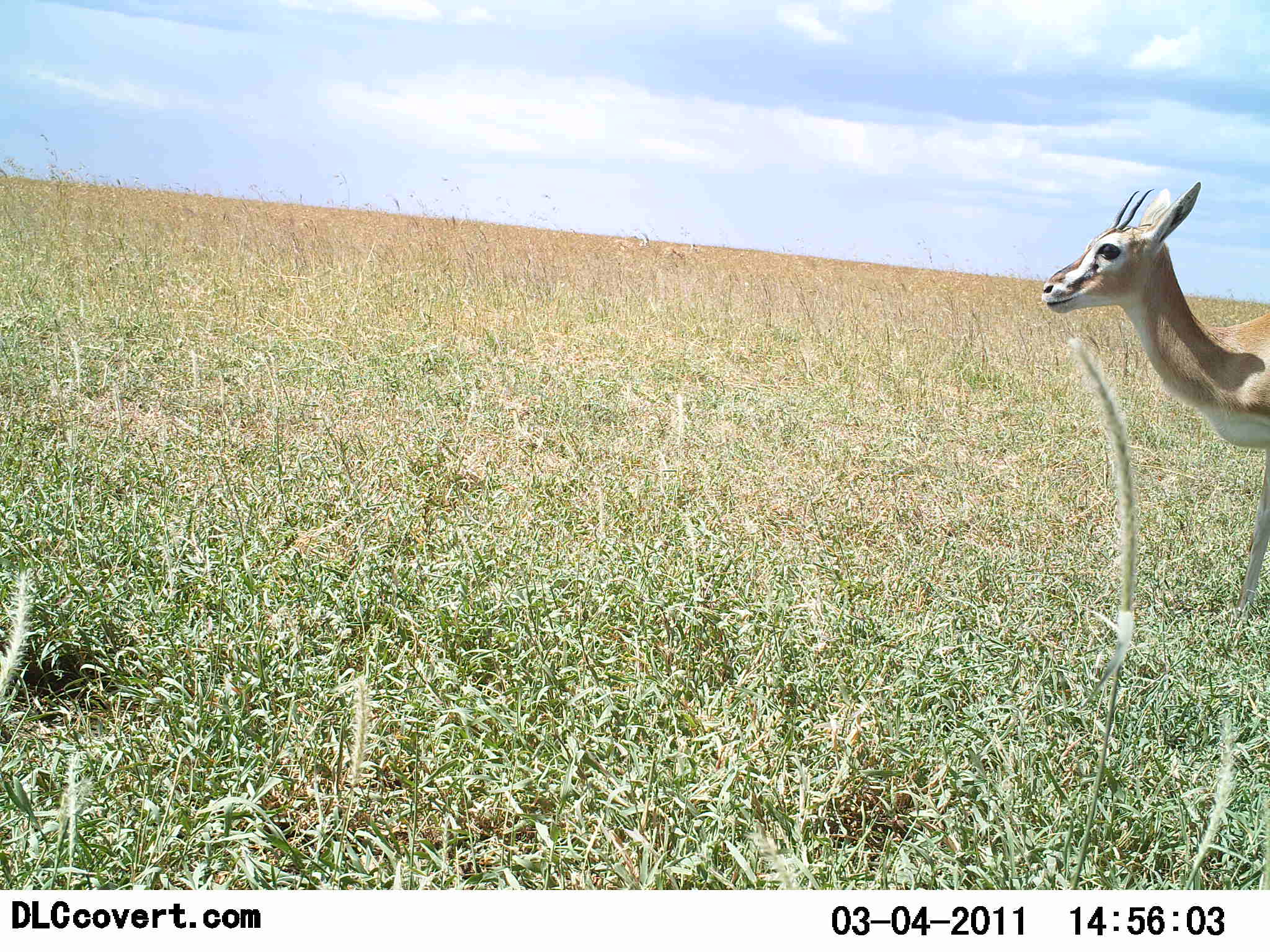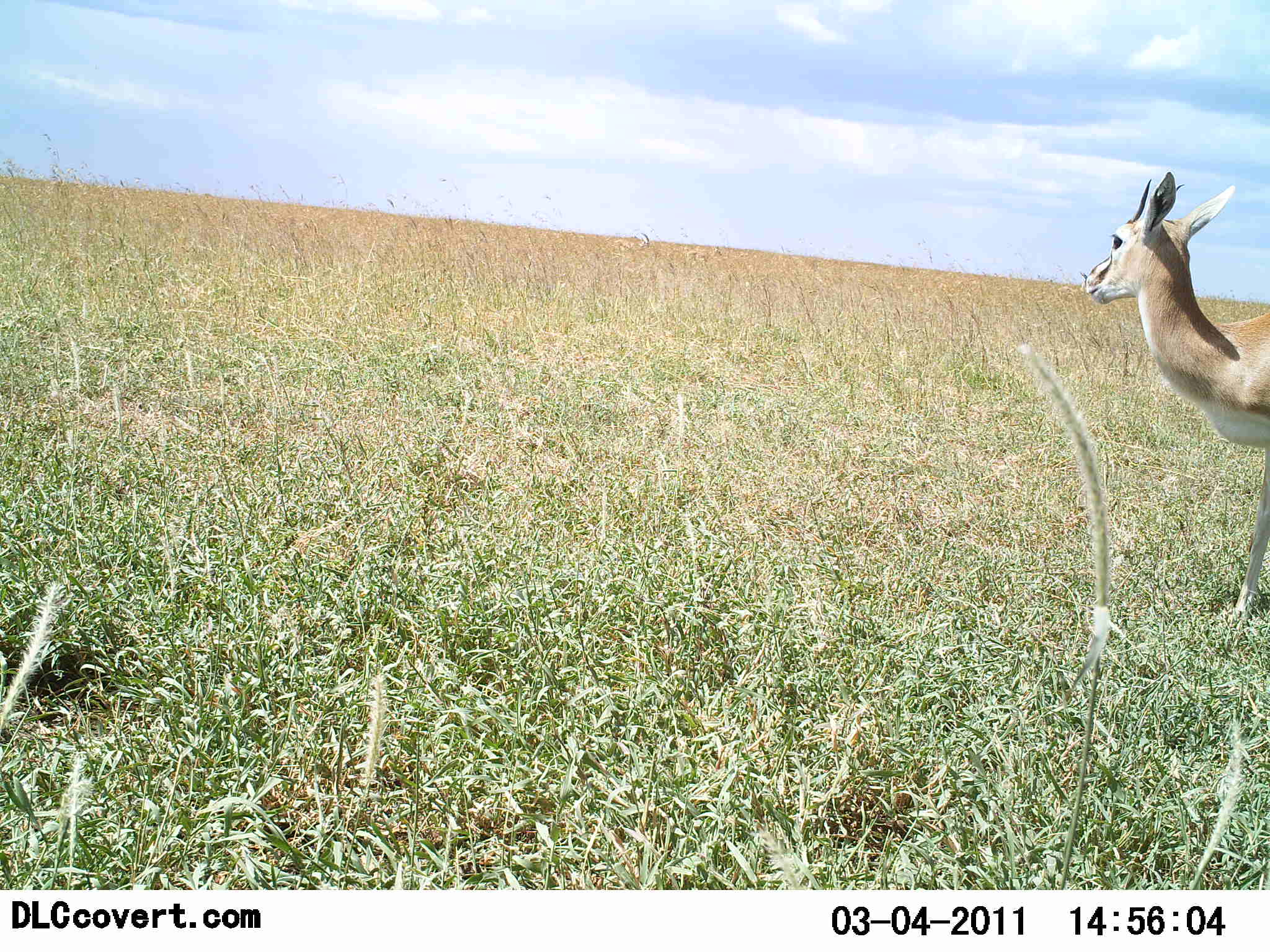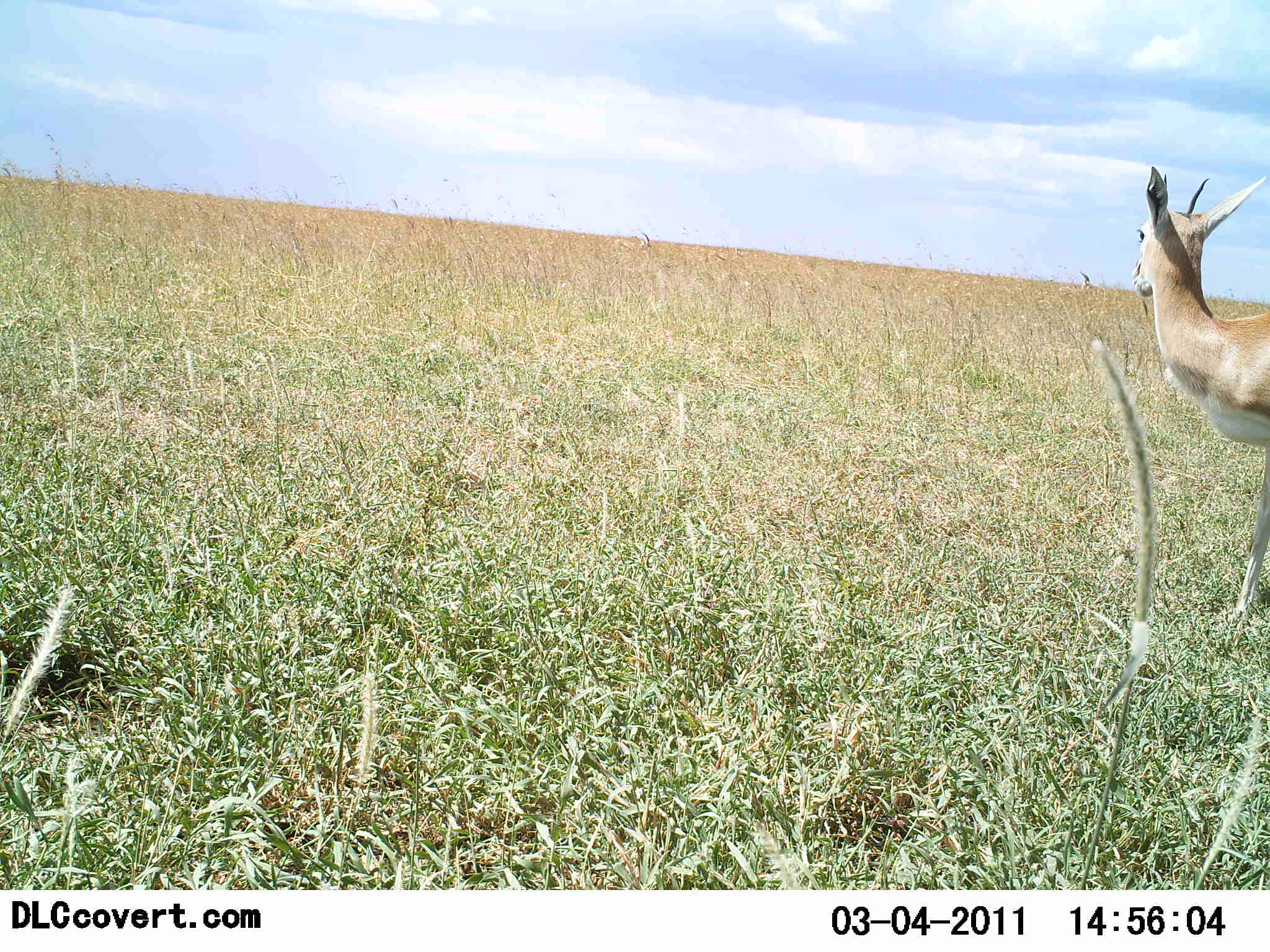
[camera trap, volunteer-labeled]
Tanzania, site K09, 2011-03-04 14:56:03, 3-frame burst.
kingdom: Animalia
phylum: Chordata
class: Mammalia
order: Artiodactyla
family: Bovidae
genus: Nanger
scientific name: Nanger granti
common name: grant's gazelle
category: gazellegrants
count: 1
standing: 83%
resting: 0%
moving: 17%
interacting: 0%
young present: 8%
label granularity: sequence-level